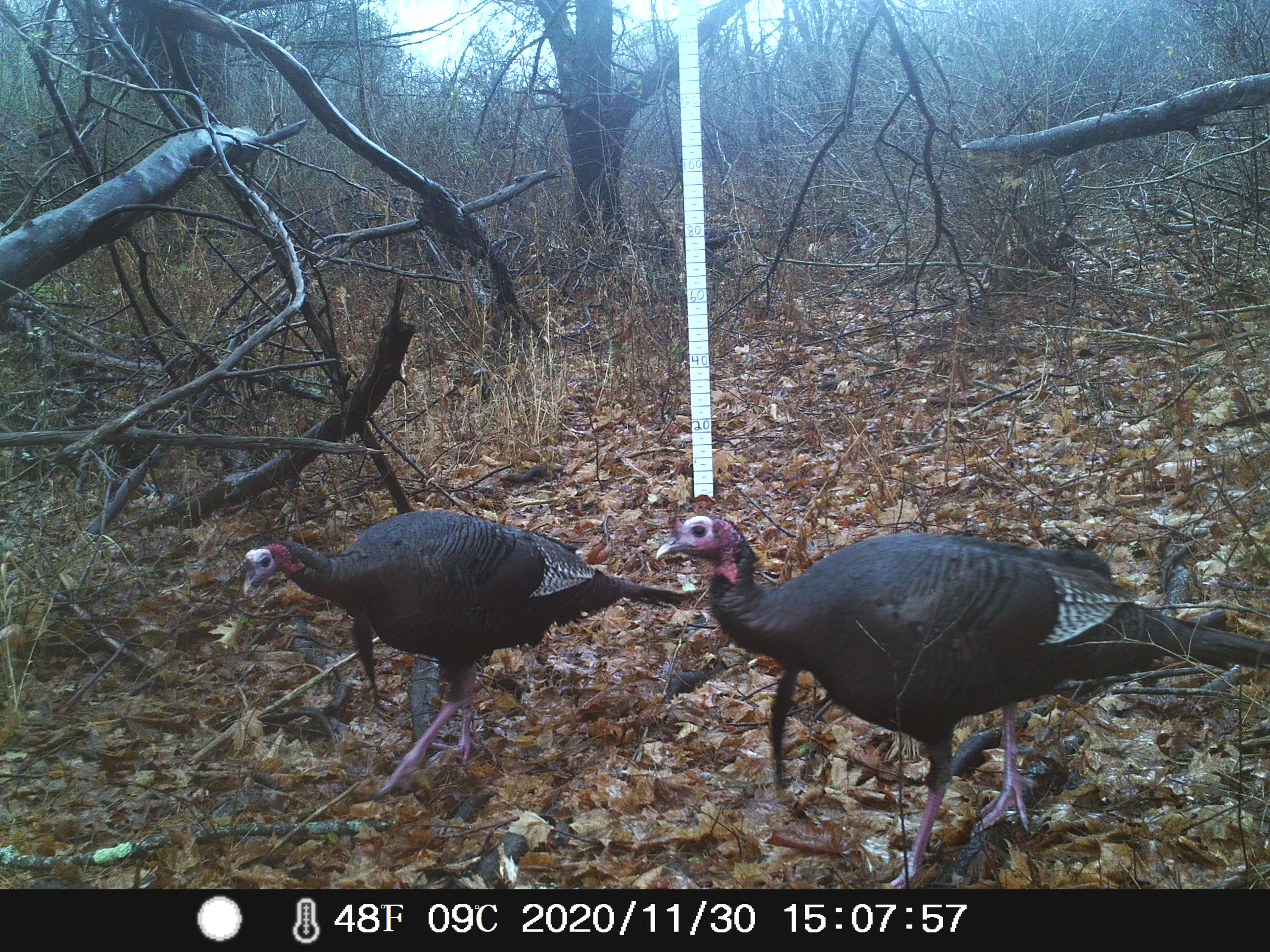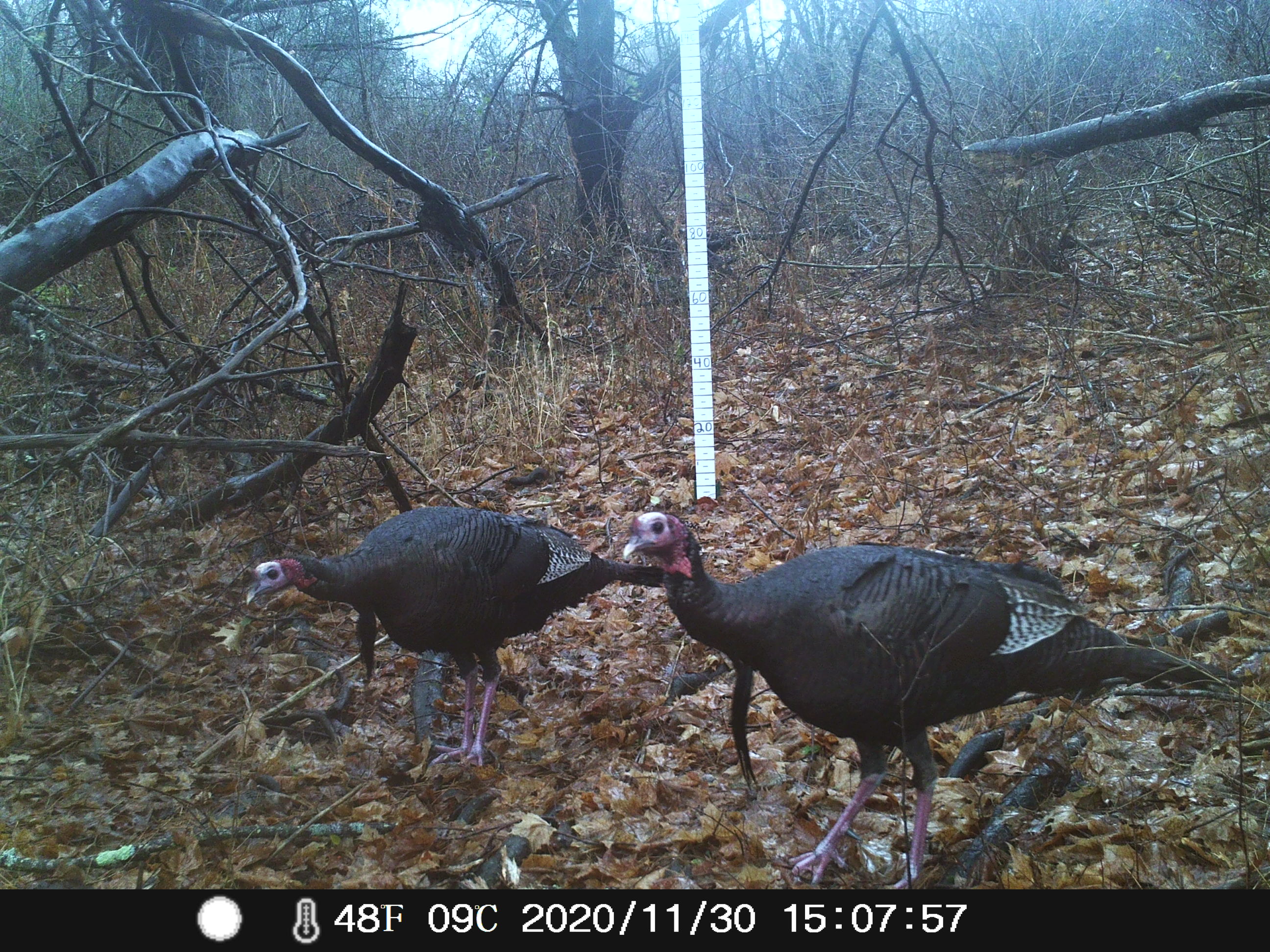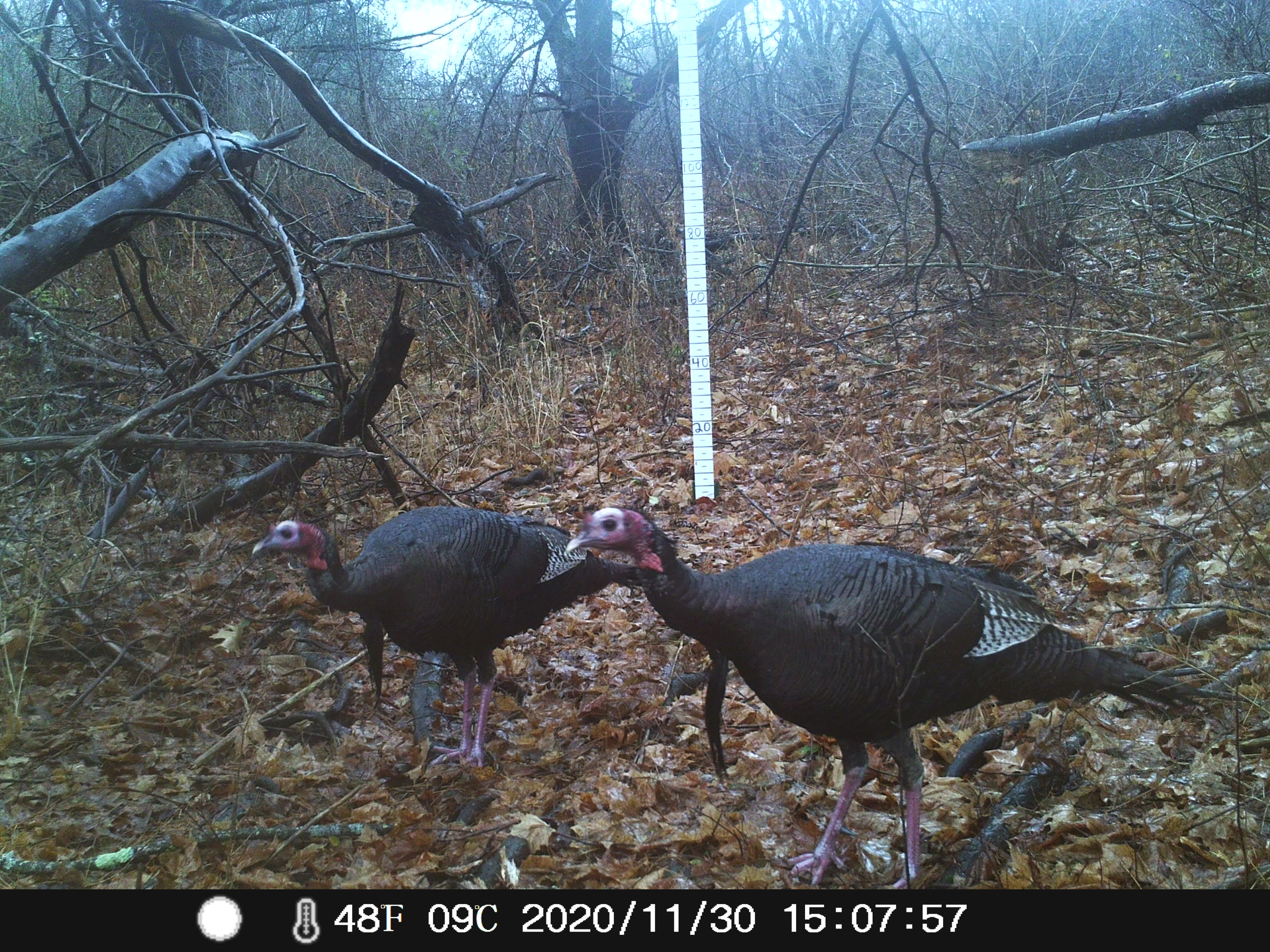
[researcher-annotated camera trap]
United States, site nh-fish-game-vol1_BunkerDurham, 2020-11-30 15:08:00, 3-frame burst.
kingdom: Animalia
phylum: Chordata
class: Aves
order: Galliformes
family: Phasianidae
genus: Meleagris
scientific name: Meleagris gallopavo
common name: wild turkey